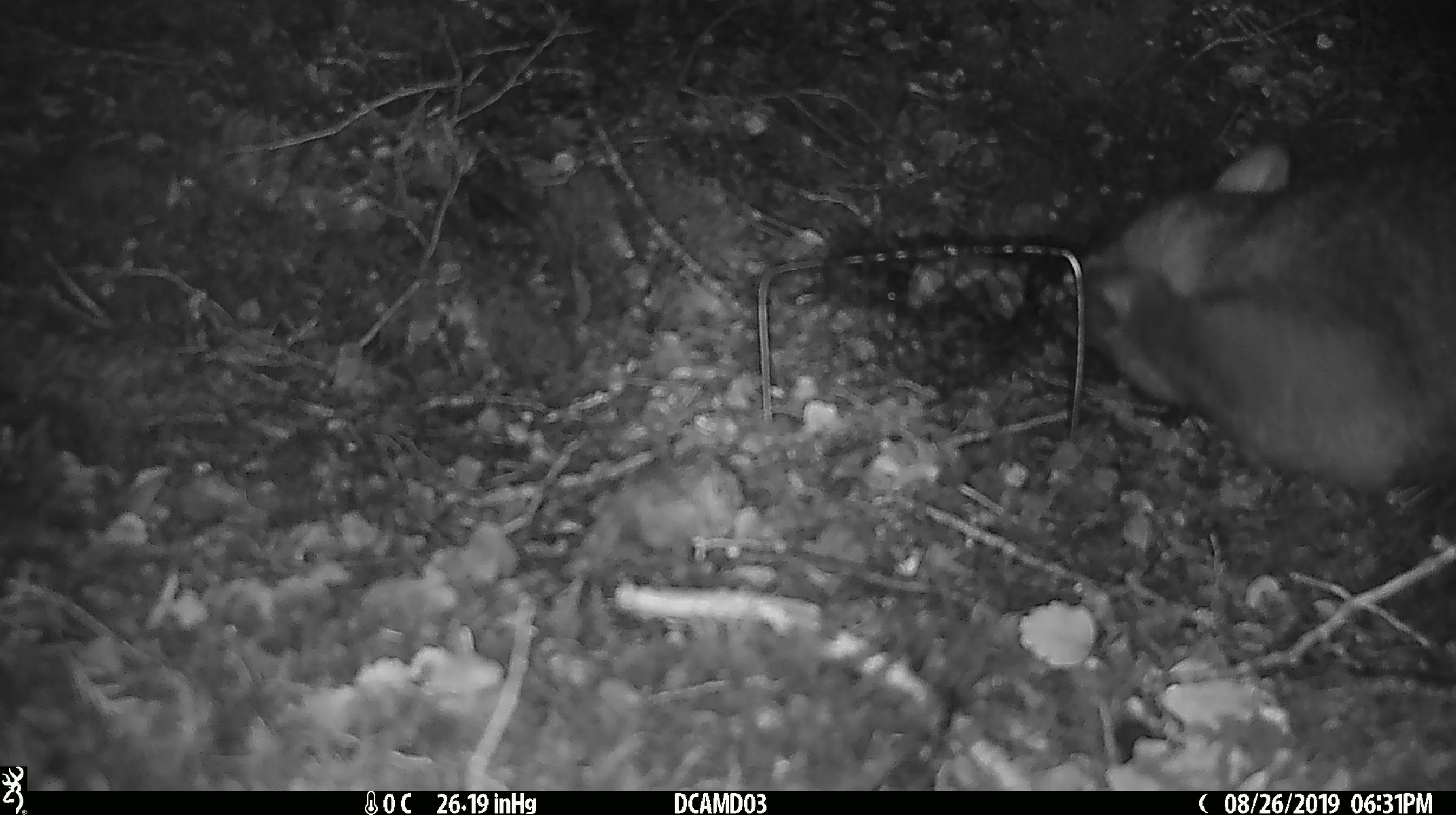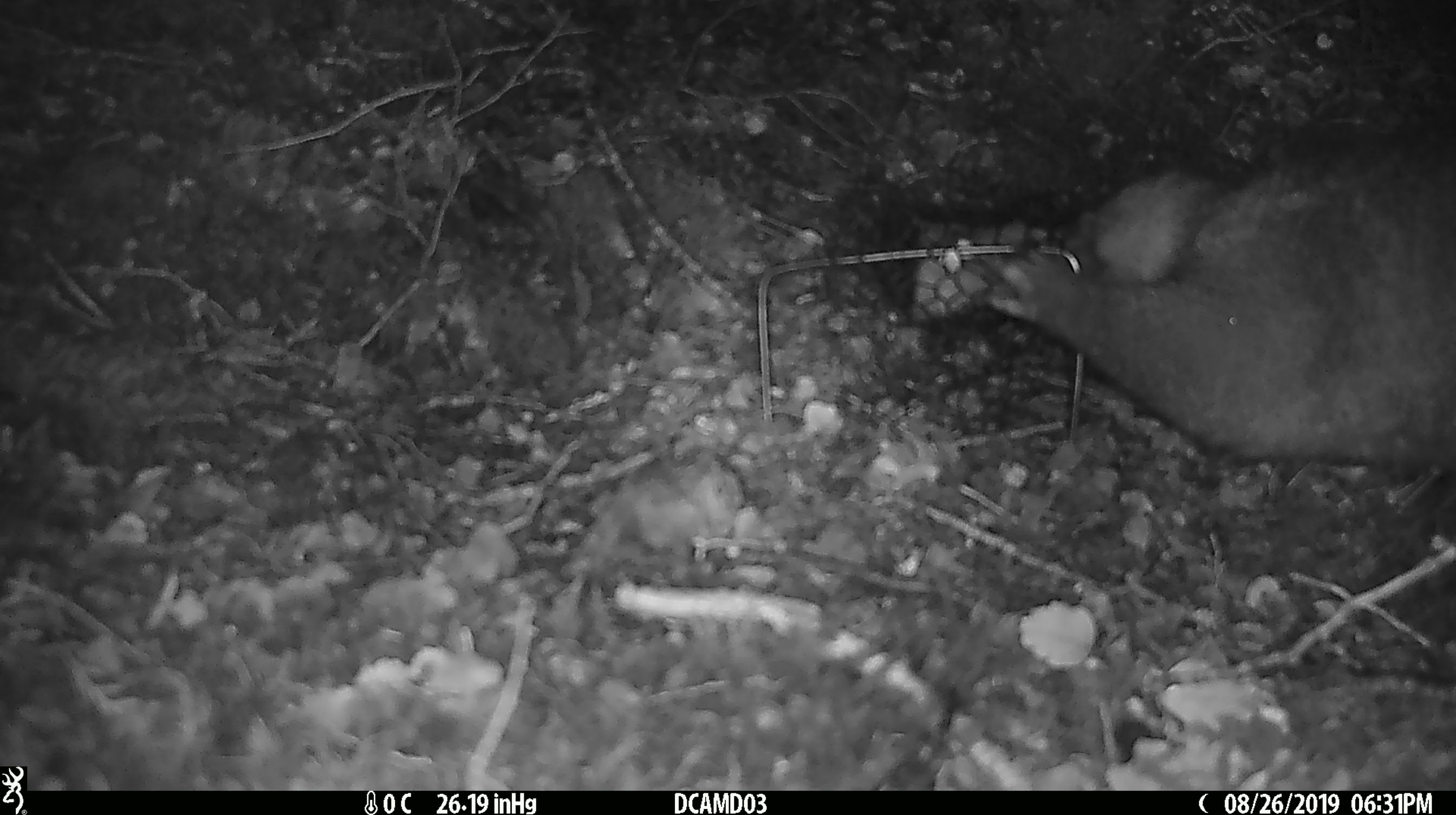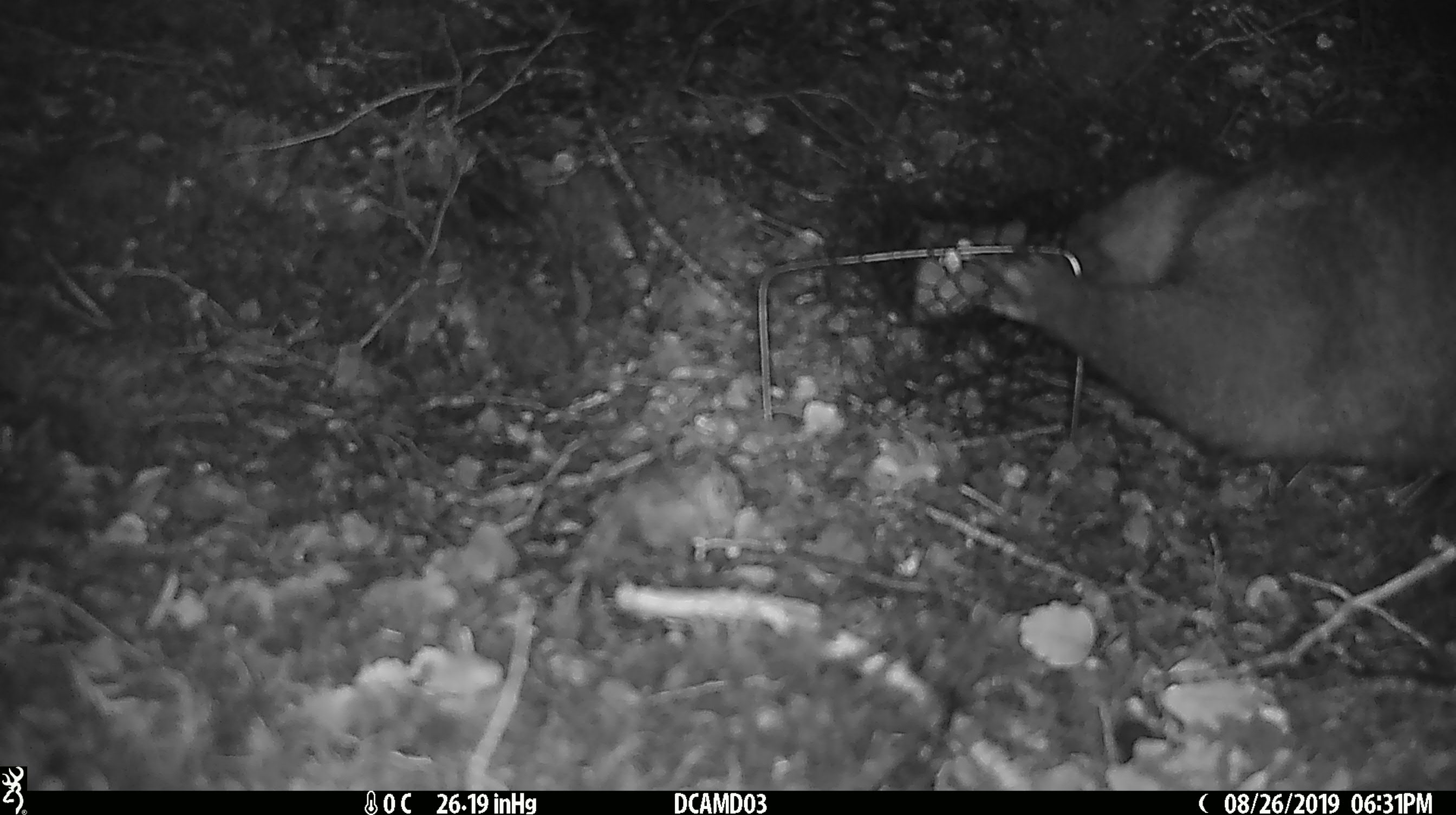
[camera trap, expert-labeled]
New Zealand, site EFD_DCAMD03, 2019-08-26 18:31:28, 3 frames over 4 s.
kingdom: Animalia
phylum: Chordata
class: Mammalia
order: Diprotodontia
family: Phalangeridae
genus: Trichosurus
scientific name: Trichosurus vulpecula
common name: common brushtail possum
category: possum